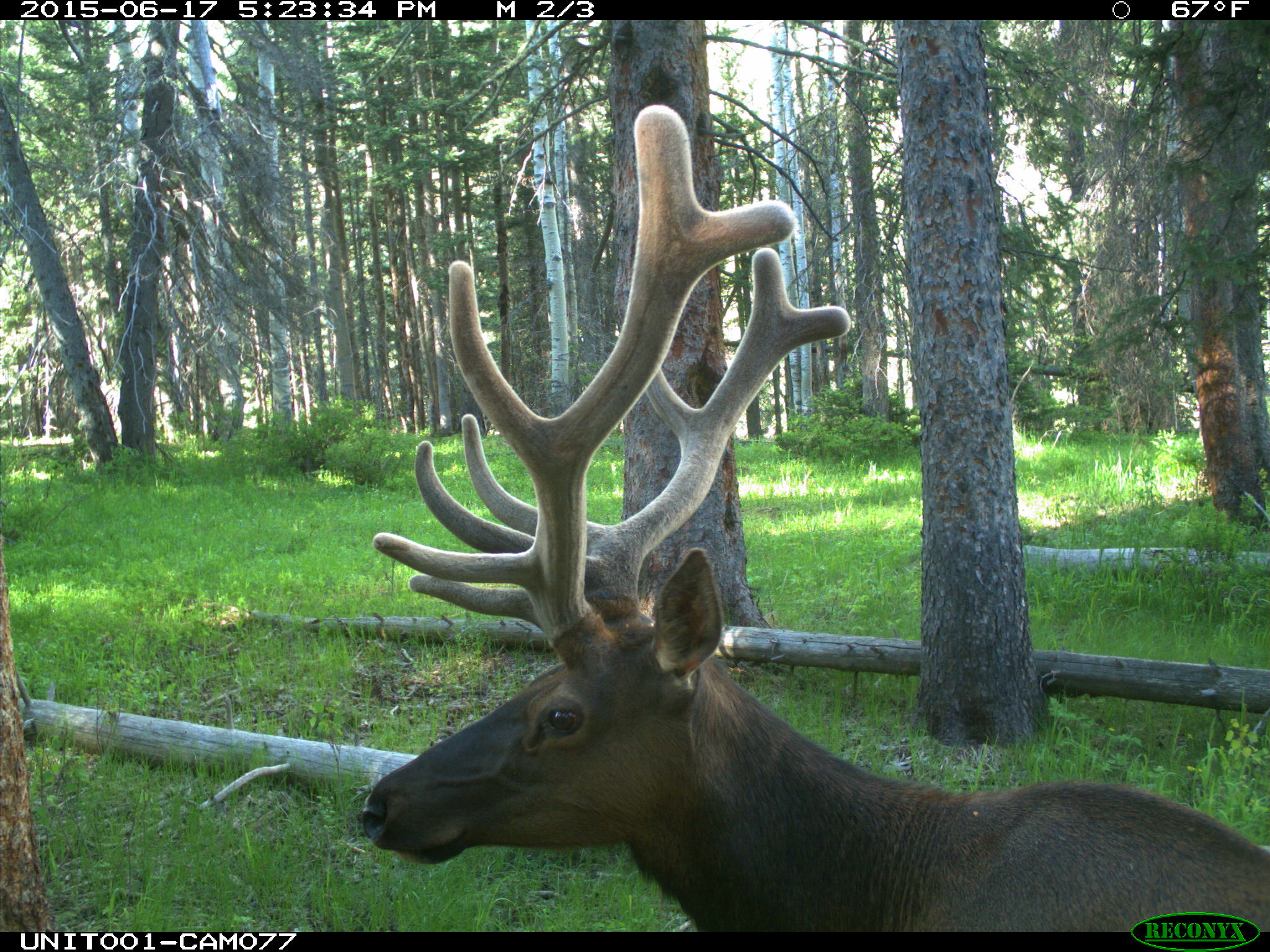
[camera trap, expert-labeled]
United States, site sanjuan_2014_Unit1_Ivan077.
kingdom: Animalia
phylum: Chordata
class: Mammalia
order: Artiodactyla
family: Cervidae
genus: Cervus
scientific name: Cervus elaphus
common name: red deer